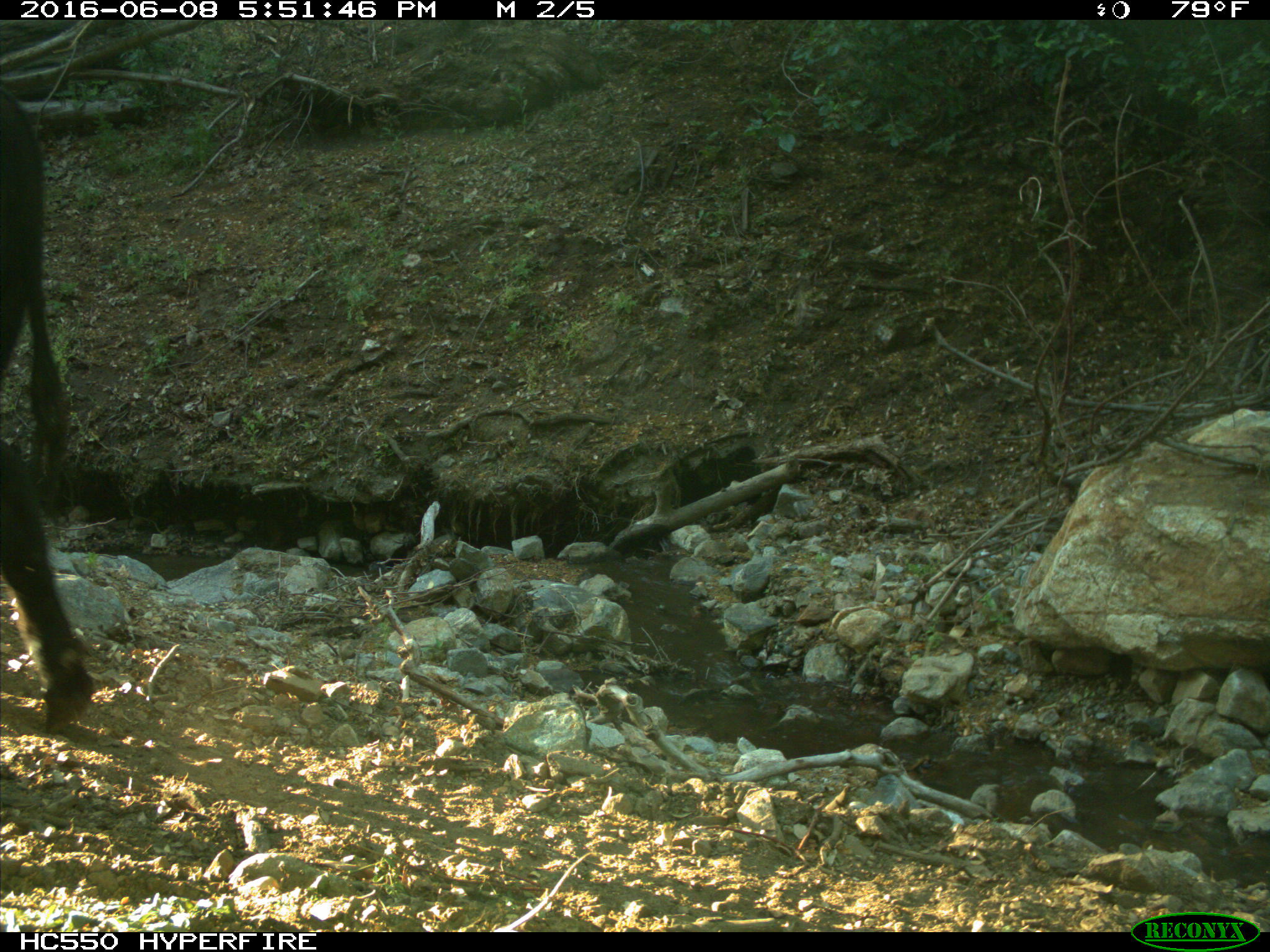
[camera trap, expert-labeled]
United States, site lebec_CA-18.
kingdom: Animalia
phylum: Chordata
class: Mammalia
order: Artiodactyla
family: Bovidae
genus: Bos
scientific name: Bos taurus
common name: domestic cow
Bos taurus (domestic cow).